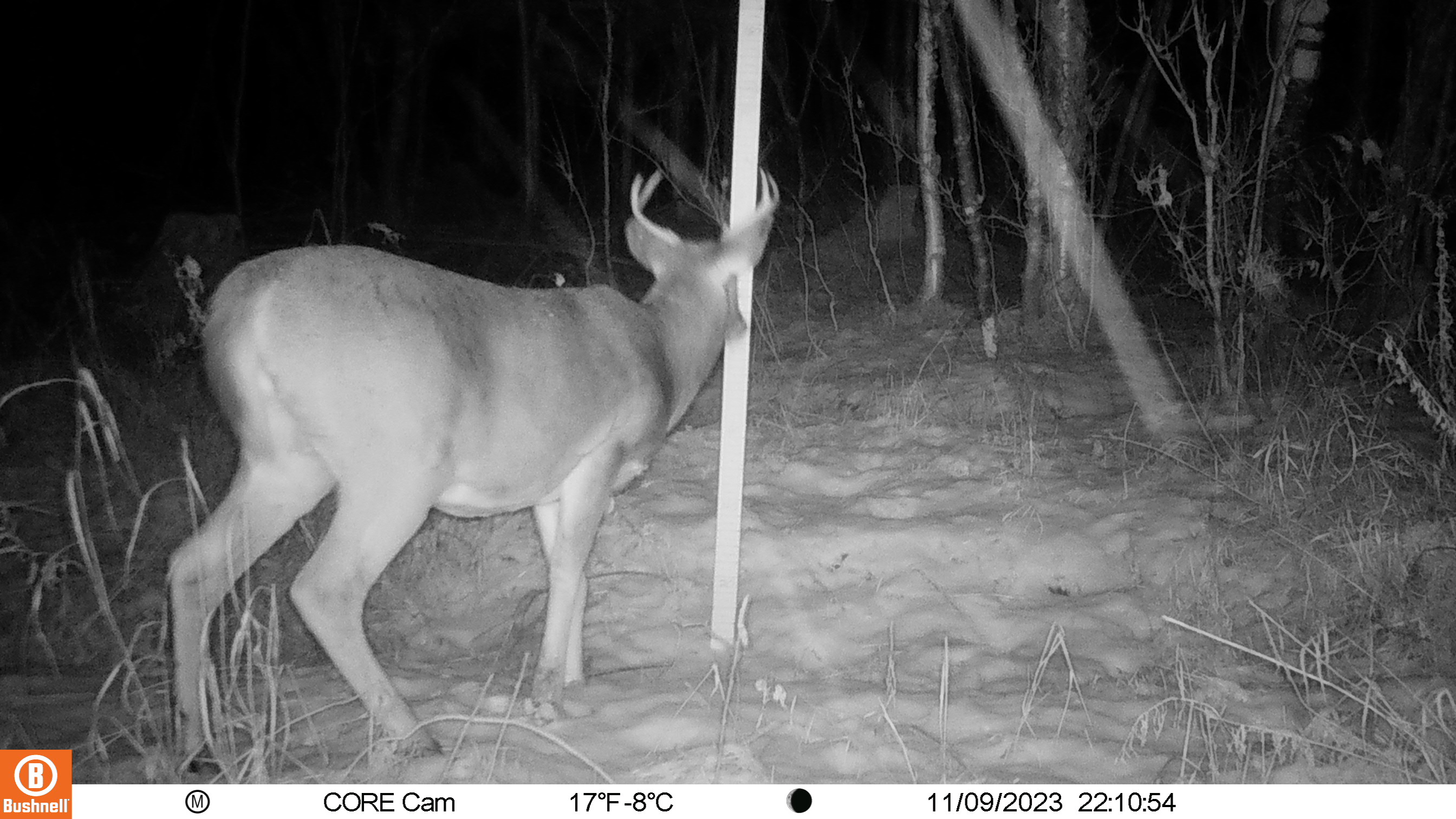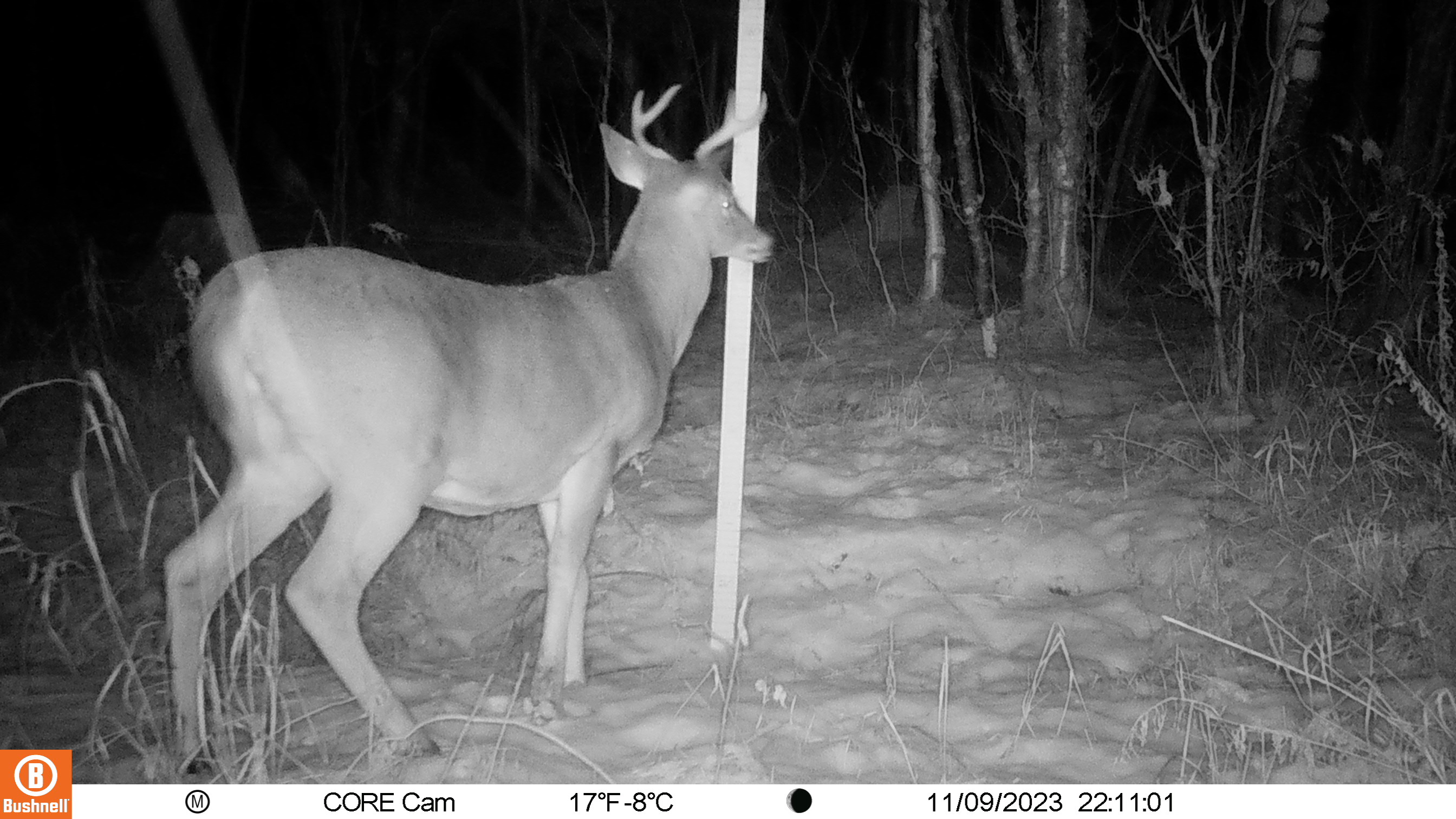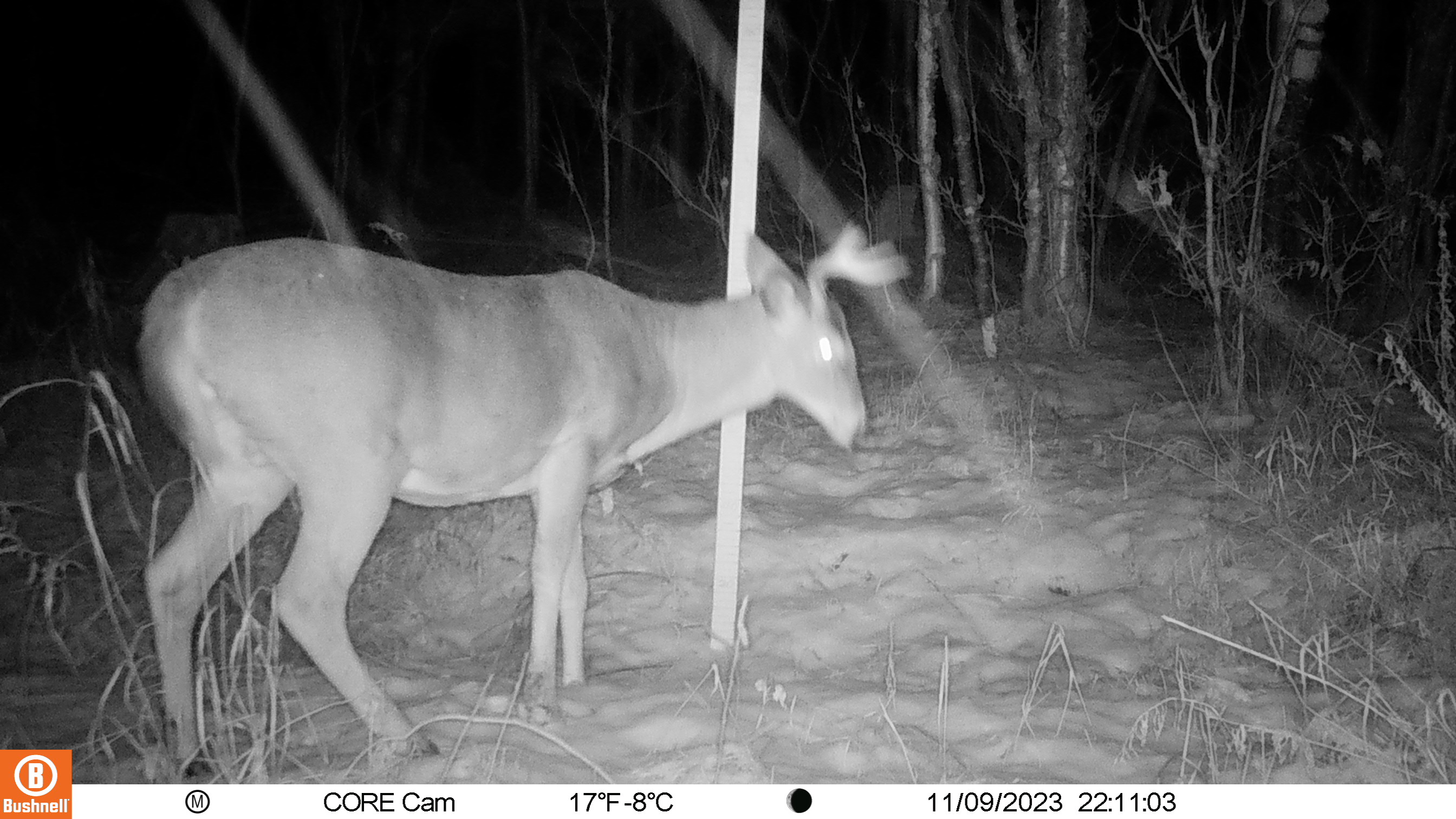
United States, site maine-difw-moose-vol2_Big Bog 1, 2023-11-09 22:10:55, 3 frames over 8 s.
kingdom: Animalia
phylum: Chordata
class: Mammalia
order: Artiodactyla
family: Cervidae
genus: Odocoileus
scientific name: Odocoileus virginianus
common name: white-tailed deer